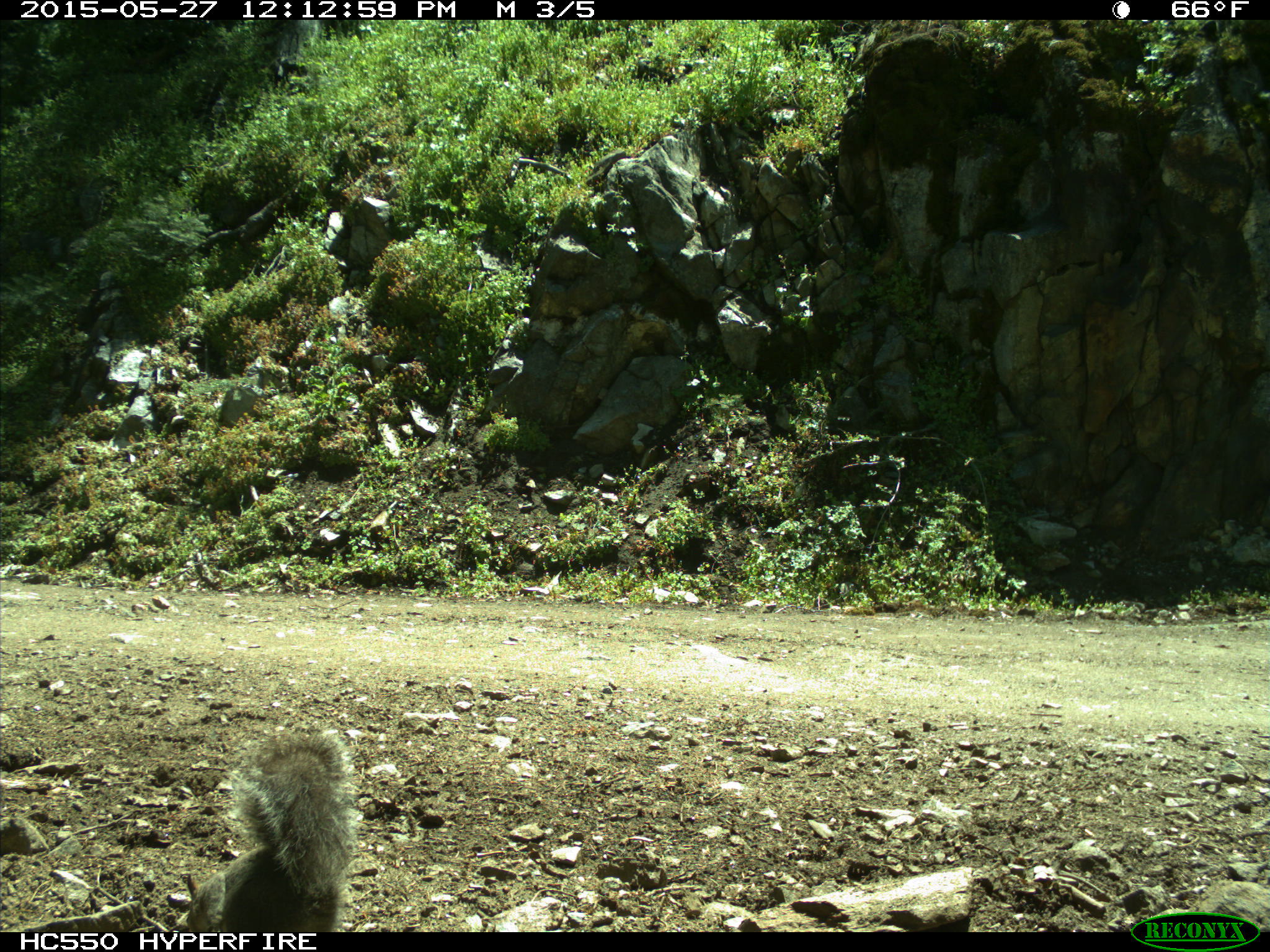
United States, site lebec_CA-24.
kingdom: Animalia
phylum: Chordata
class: Mammalia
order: Rodentia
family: Sciuridae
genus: Sciurus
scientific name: Sciurus carolinensis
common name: eastern gray squirrel